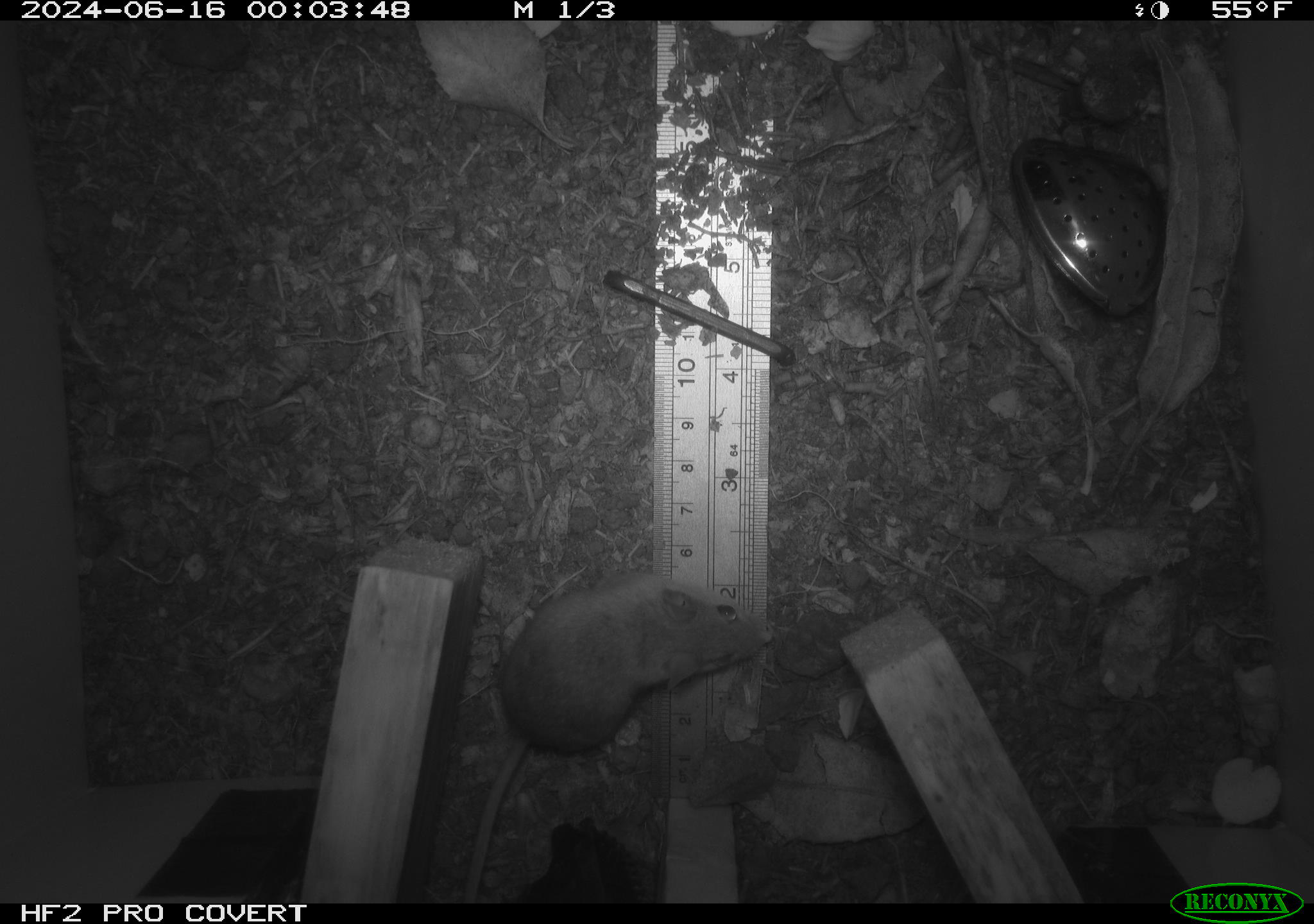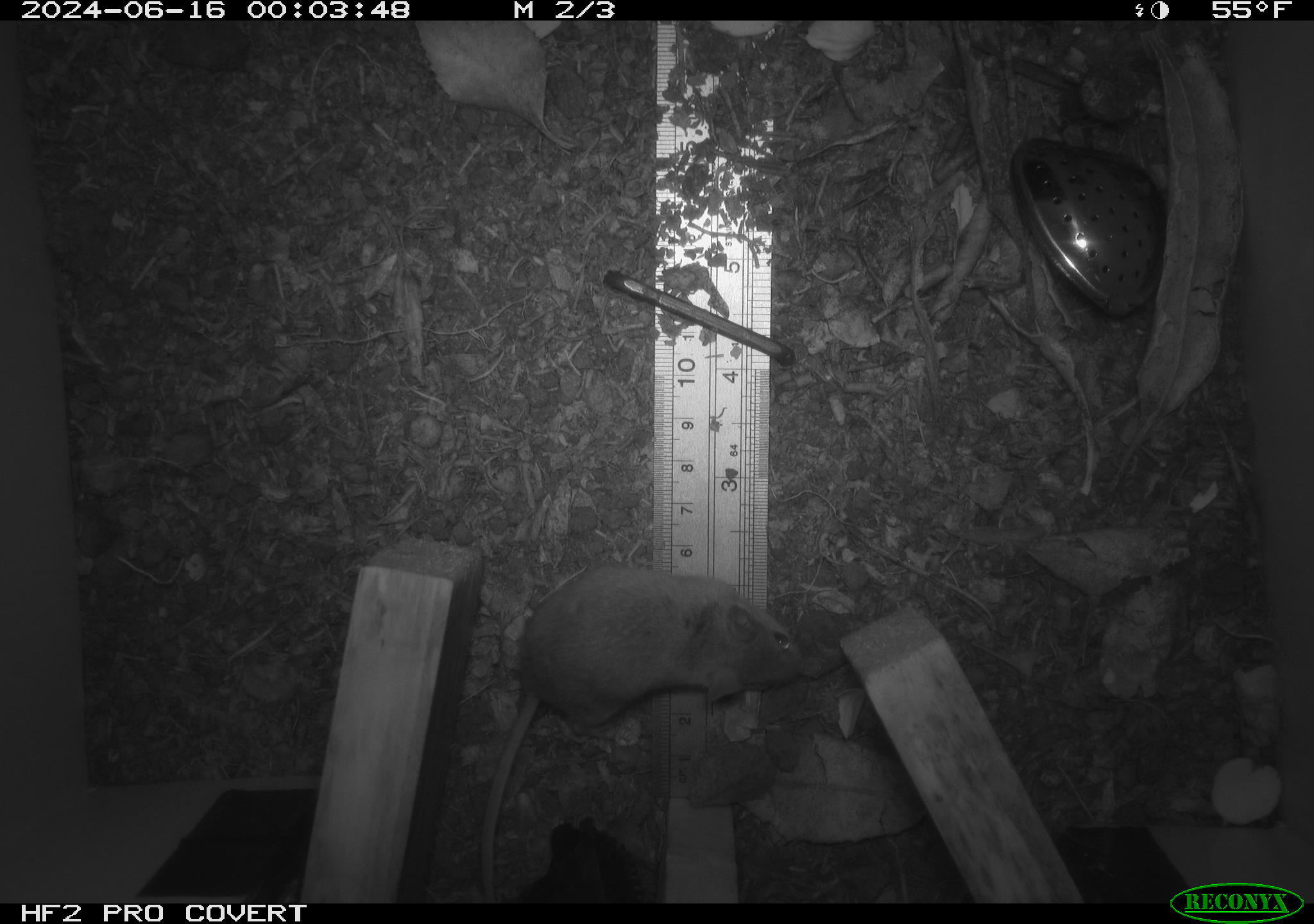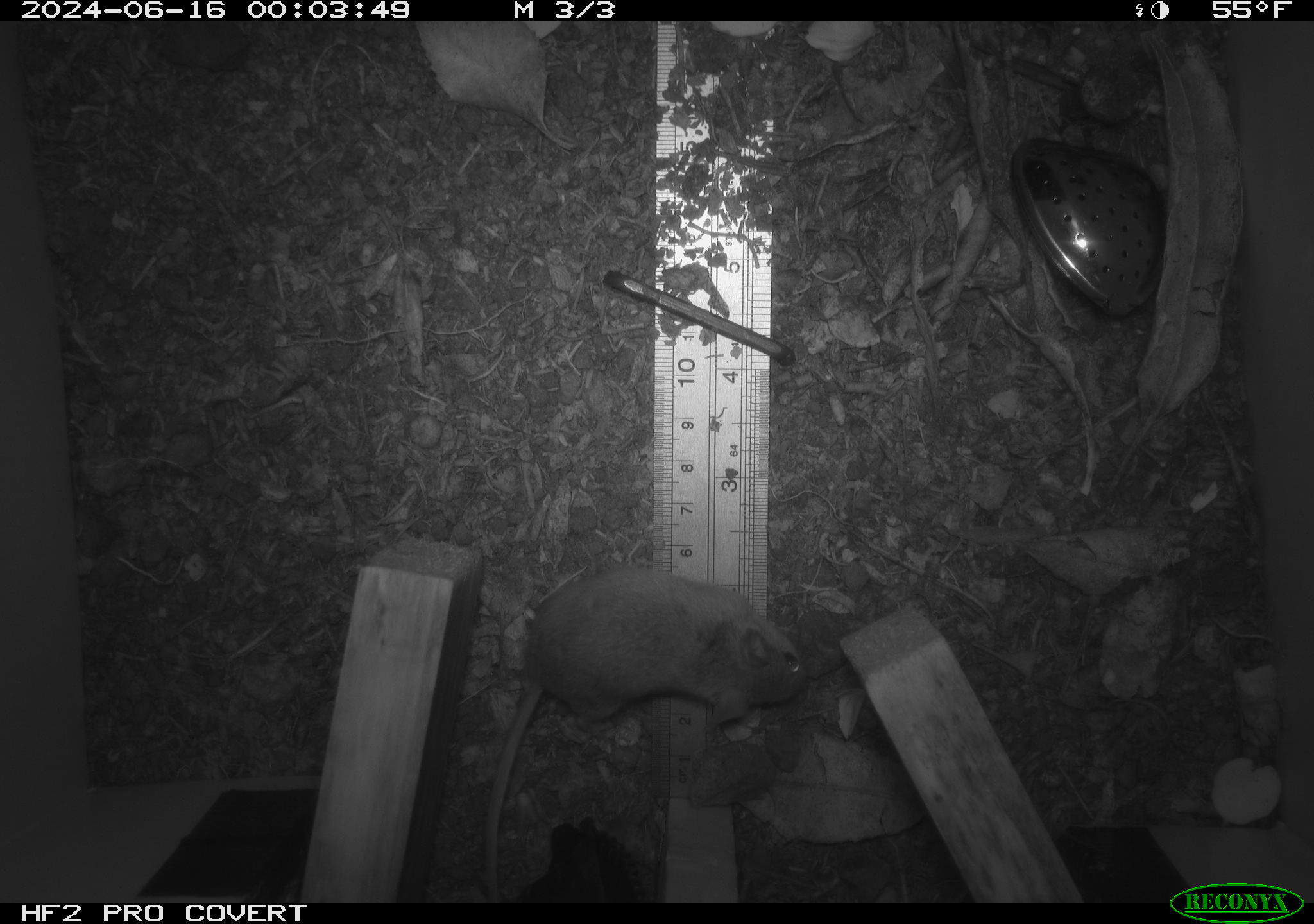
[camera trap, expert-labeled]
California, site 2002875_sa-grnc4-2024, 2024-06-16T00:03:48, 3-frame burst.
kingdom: Animalia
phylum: Chordata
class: Mammalia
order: Rodentia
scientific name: Rodentia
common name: rodent